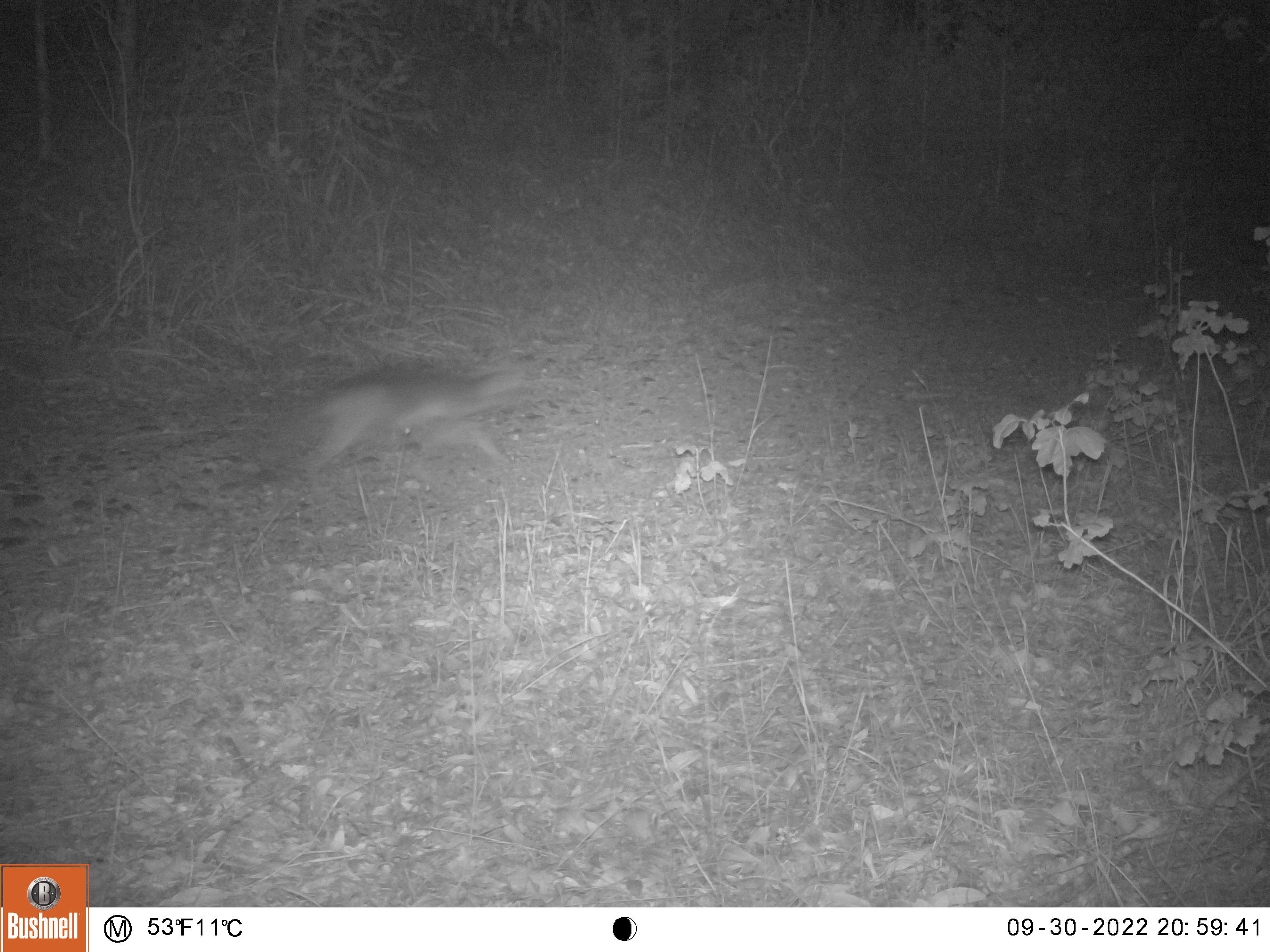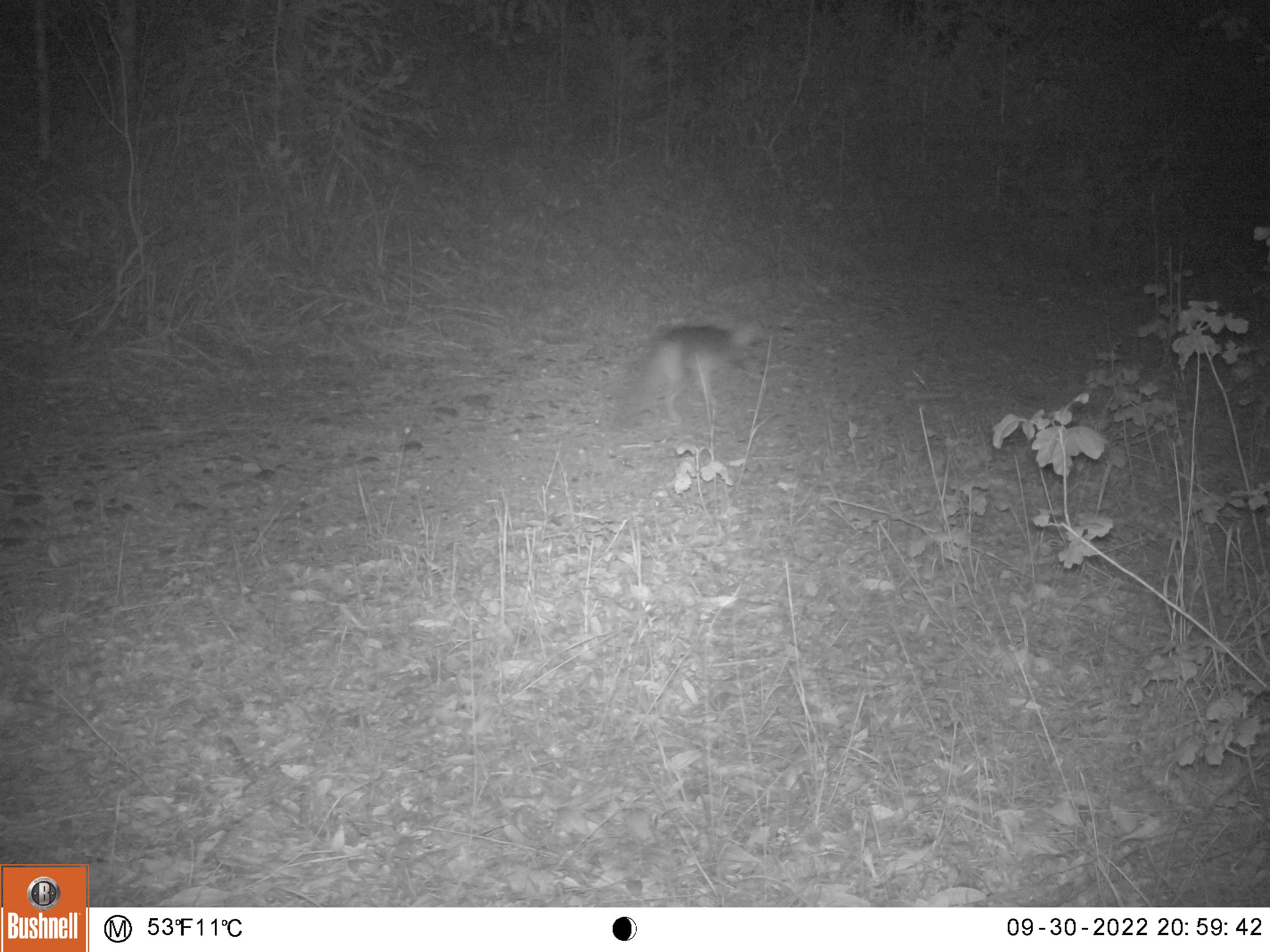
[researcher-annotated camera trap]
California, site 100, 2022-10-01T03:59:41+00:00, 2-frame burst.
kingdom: Animalia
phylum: Chordata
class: Mammalia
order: Carnivora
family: Felidae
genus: Lynx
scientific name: Lynx rufus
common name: bobcat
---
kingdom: Animalia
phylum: Chordata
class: Mammalia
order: Carnivora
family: Canidae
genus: Canis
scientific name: Canis latrans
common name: coyote